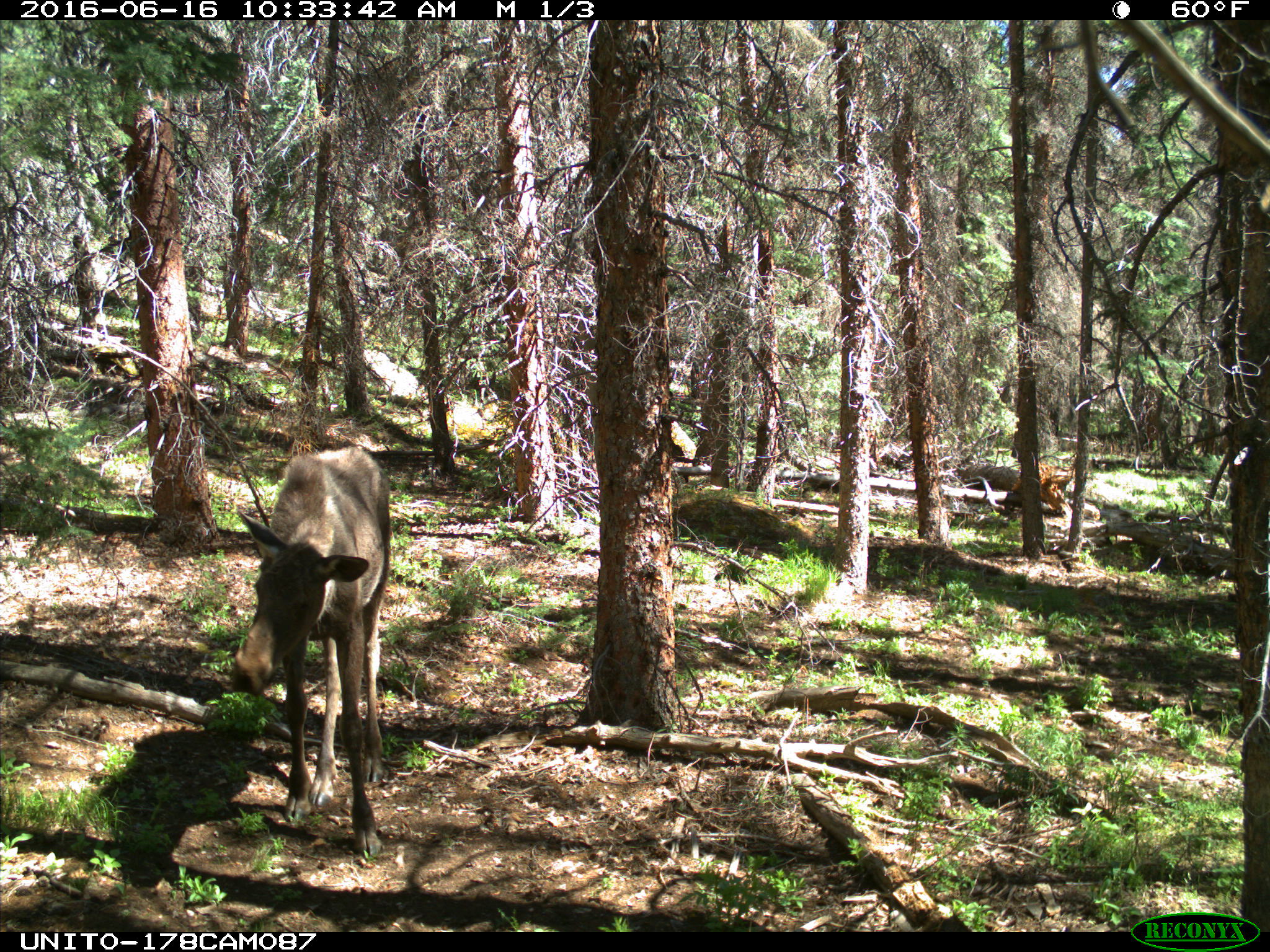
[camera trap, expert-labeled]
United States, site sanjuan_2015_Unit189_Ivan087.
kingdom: Animalia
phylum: Chordata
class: Mammalia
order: Artiodactyla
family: Cervidae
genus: Alces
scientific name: Alces alces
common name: moose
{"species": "Alces alces (moose)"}